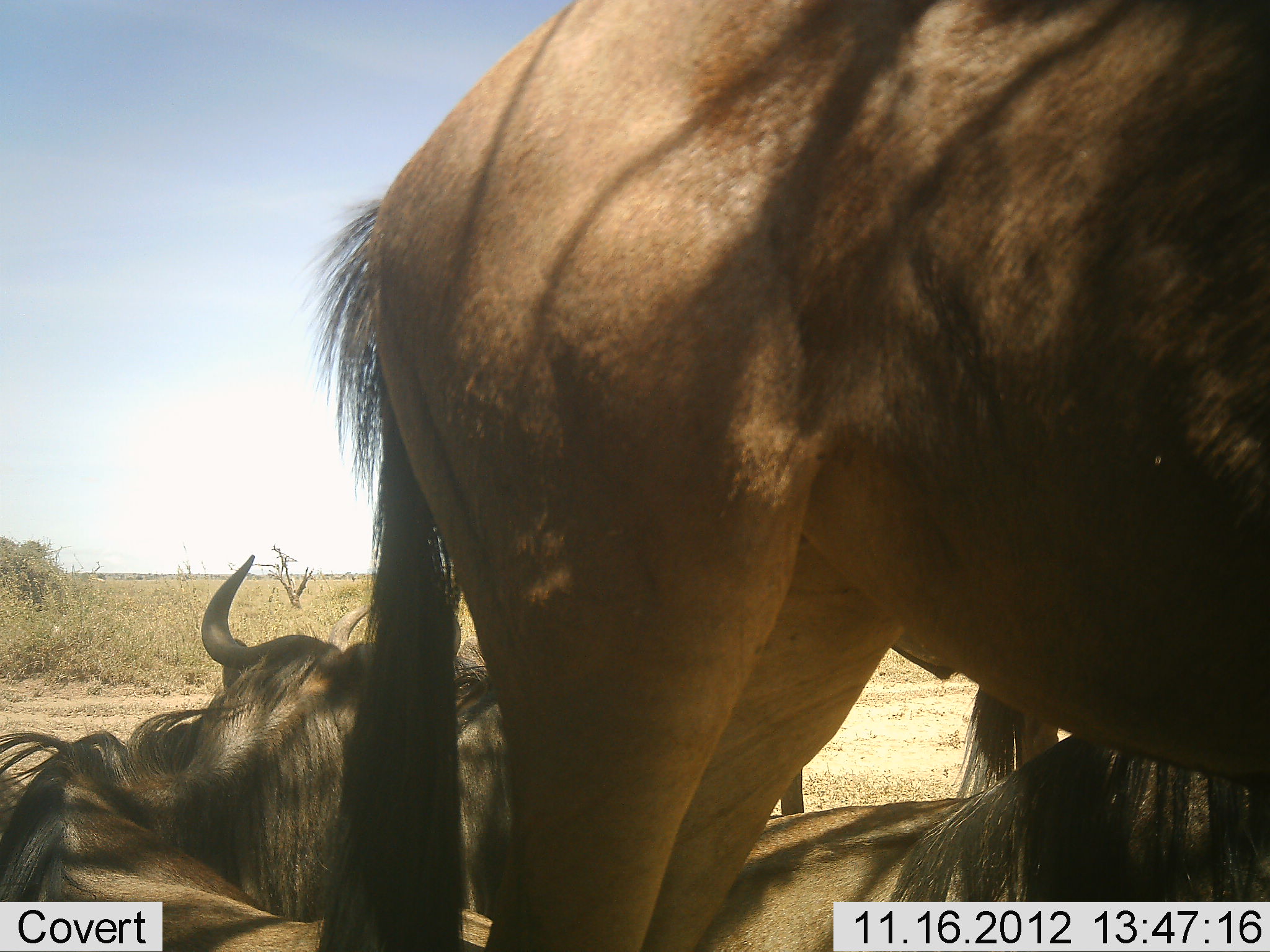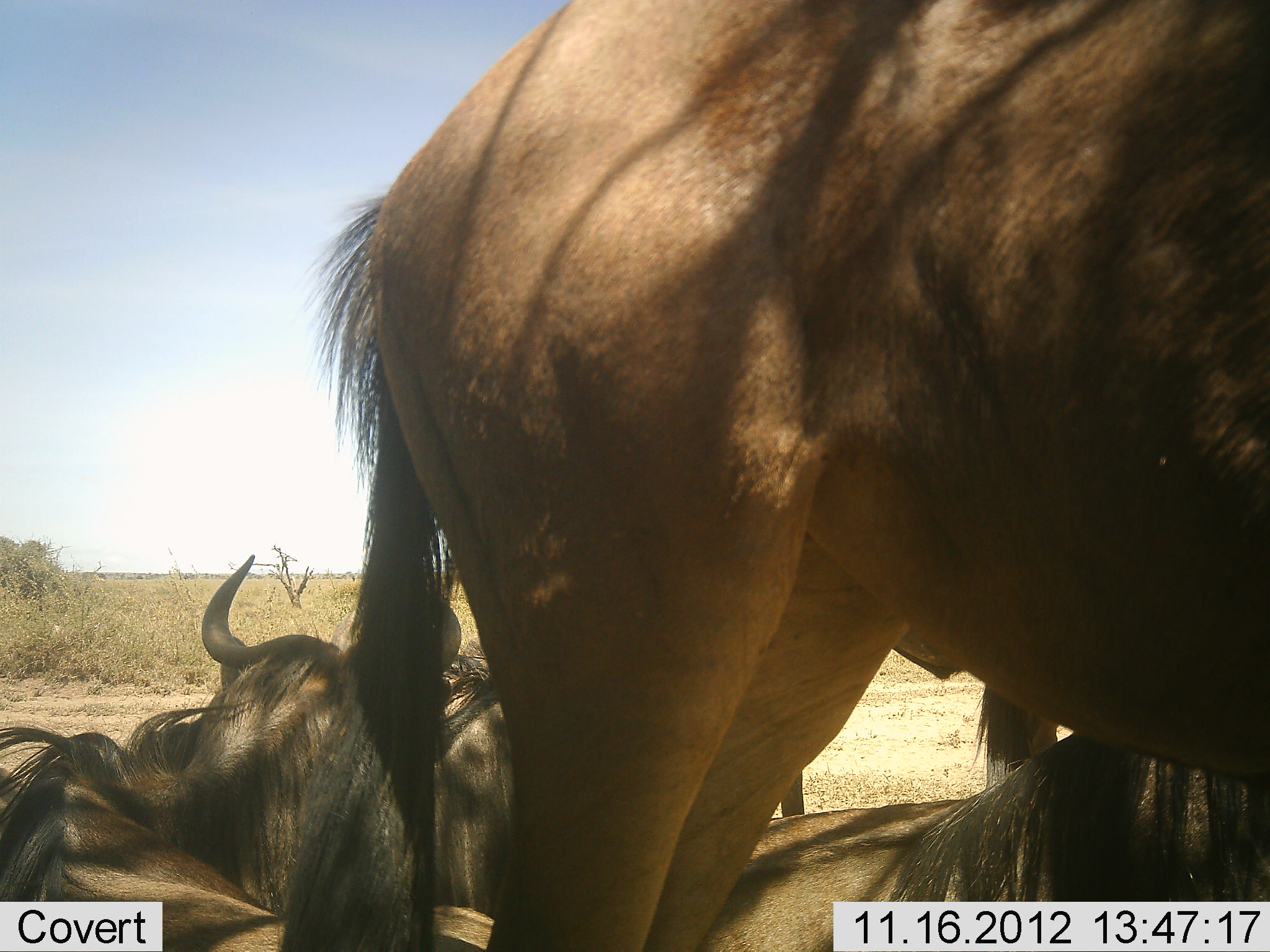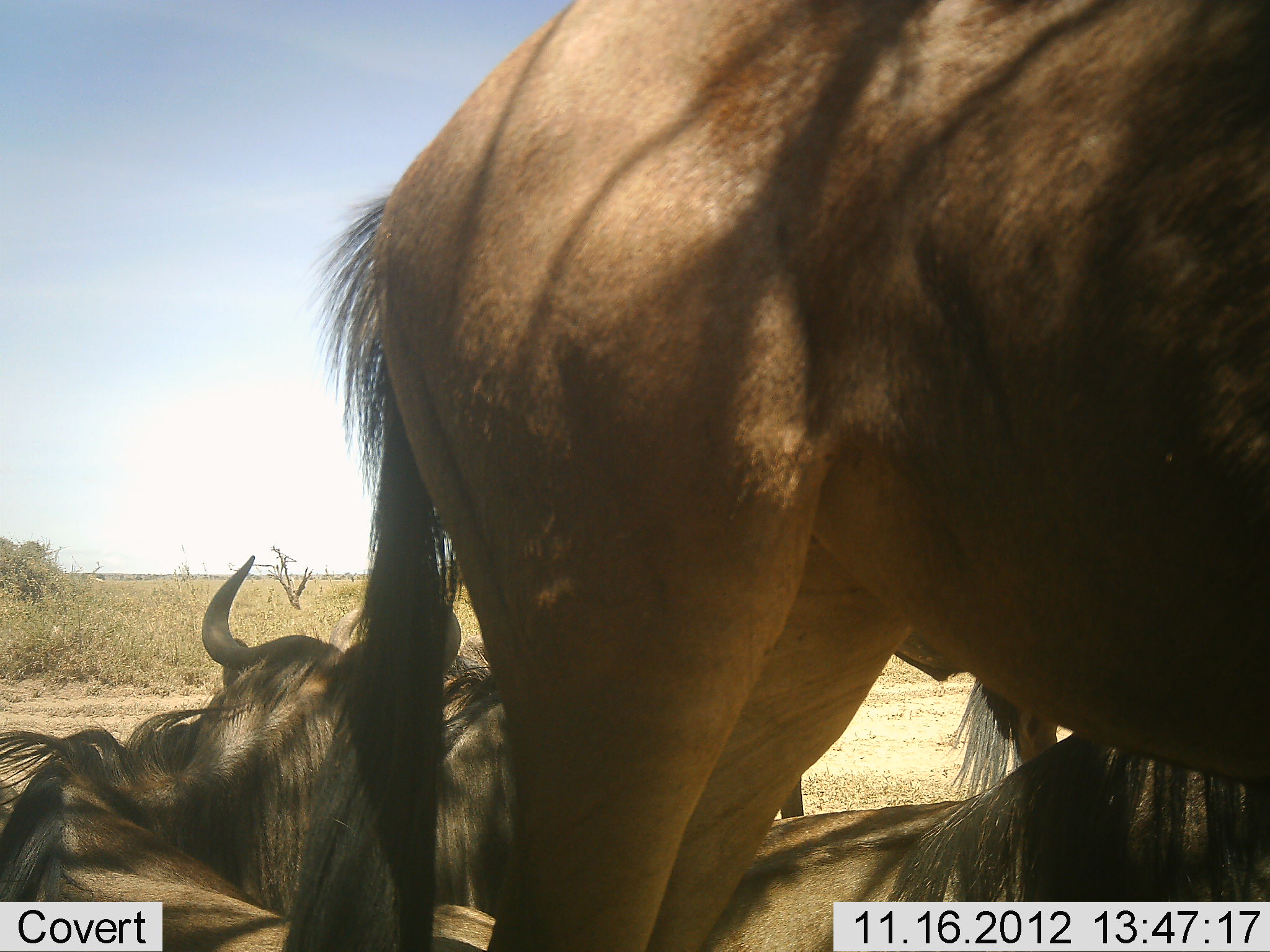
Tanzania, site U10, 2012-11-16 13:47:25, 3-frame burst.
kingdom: Animalia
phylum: Chordata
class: Mammalia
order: Artiodactyla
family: Bovidae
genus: Connochaetes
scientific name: Connochaetes taurinus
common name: blue wildebeest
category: wildebeest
Wildebeest (blue wildebeest) (Connochaetes taurinus), count 4. Behavior (volunteer vote fractions): standing 60%, resting 100%, moving 10%, interacting 0%. Young present (vote fraction): 0%. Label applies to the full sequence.